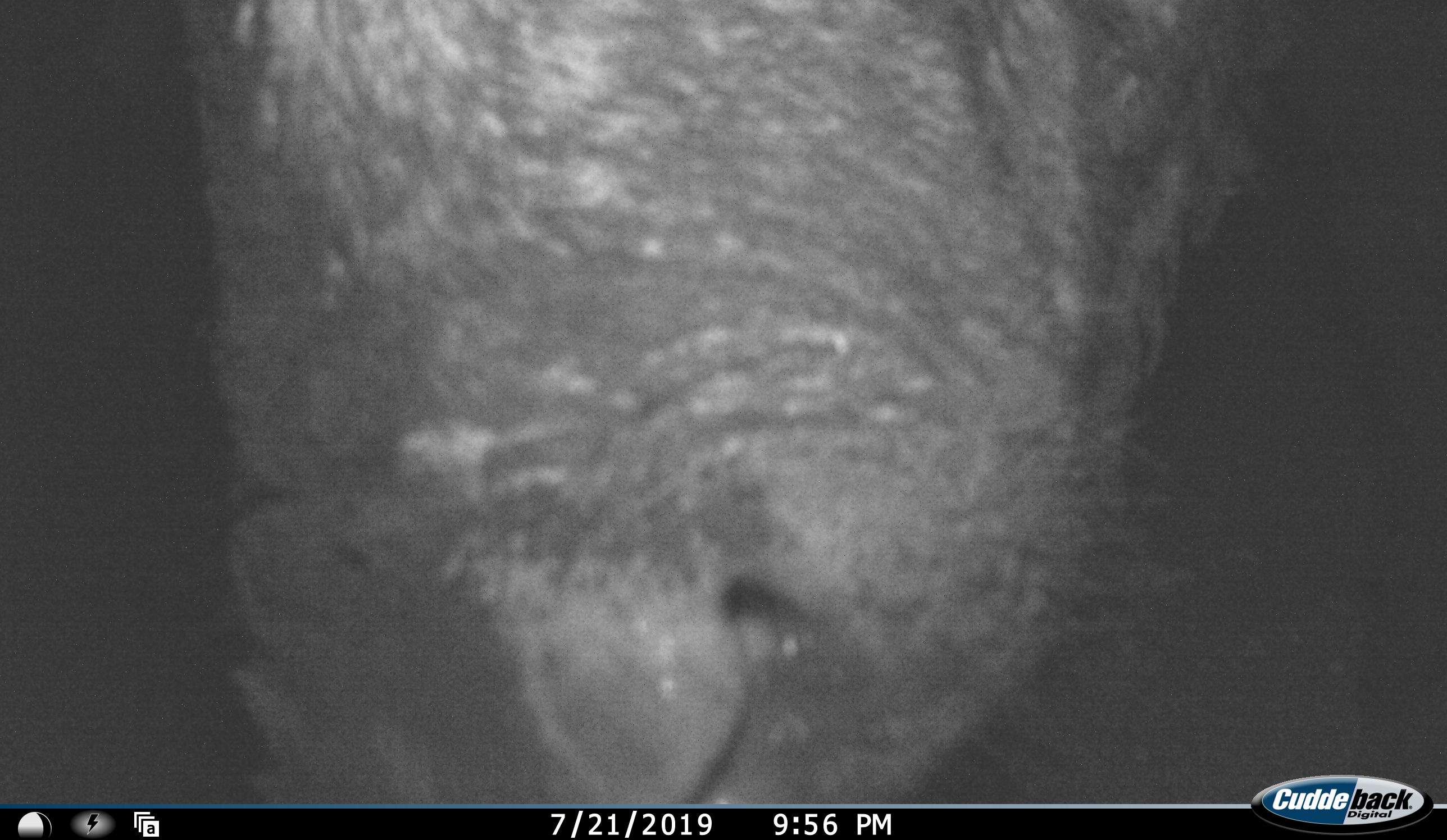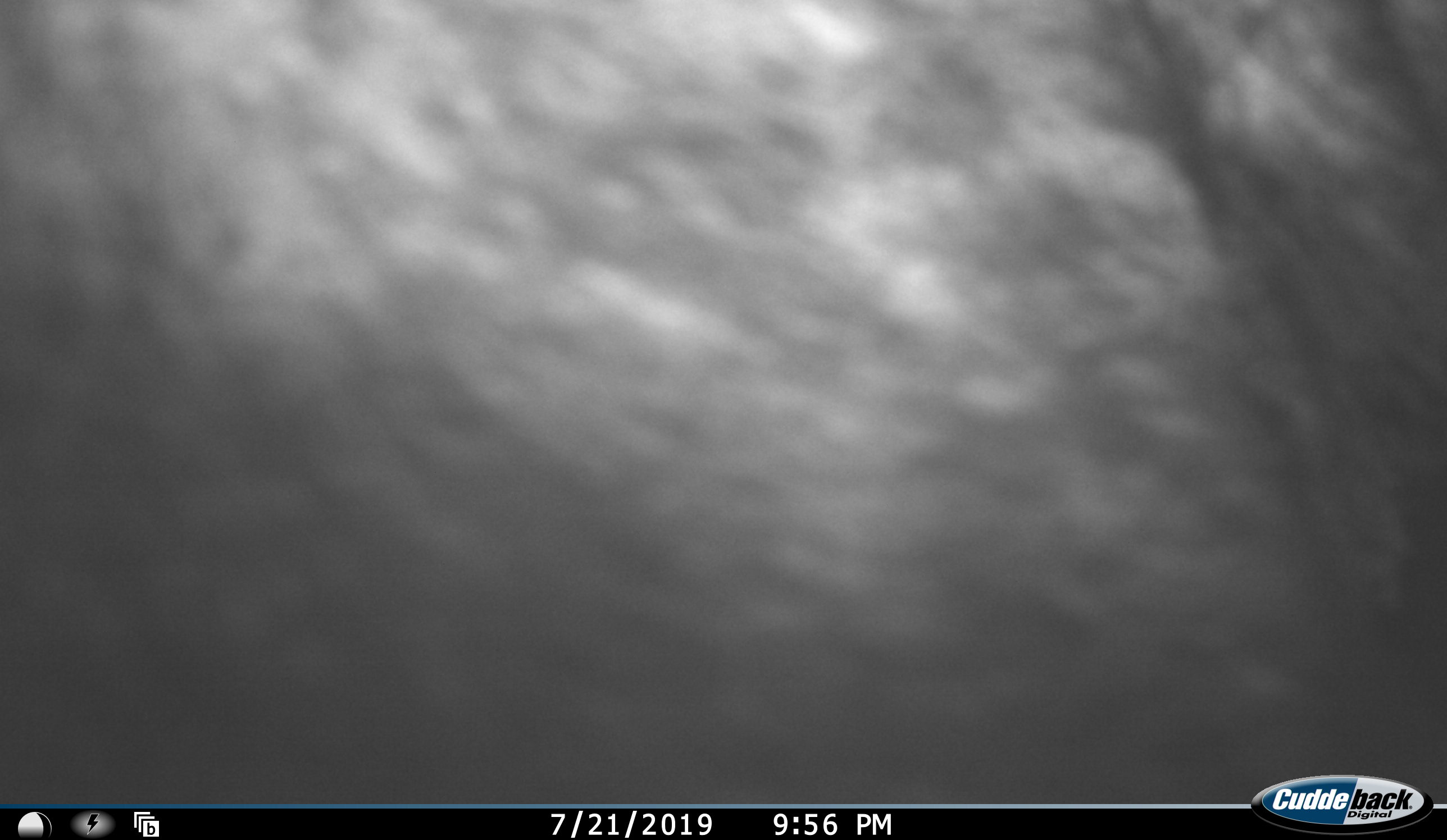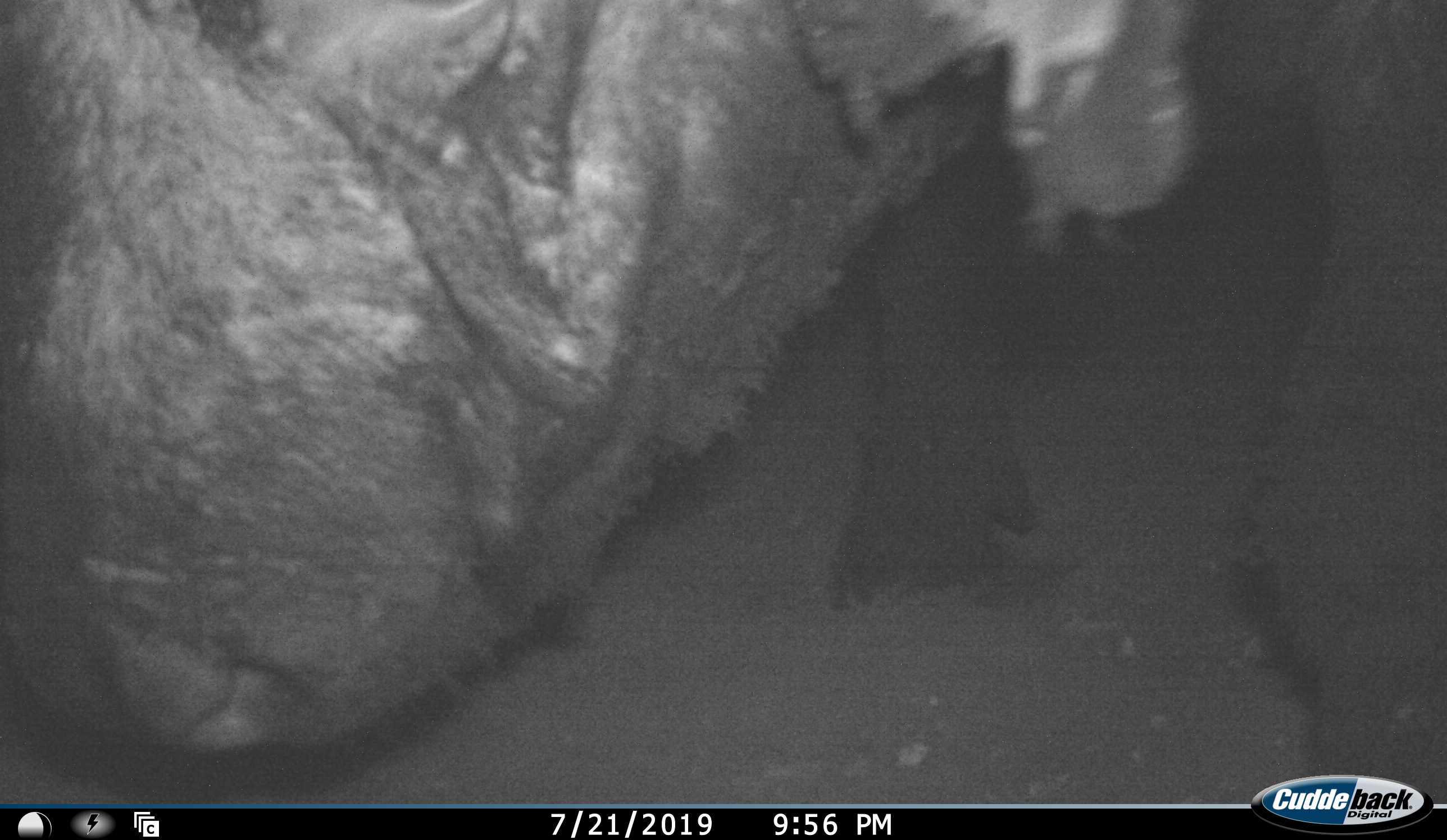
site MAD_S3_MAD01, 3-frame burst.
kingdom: Animalia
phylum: Chordata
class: Mammalia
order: Artiodactyla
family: Bovidae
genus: Syncerus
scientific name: Syncerus caffer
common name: african buffalo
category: buffalo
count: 1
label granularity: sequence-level